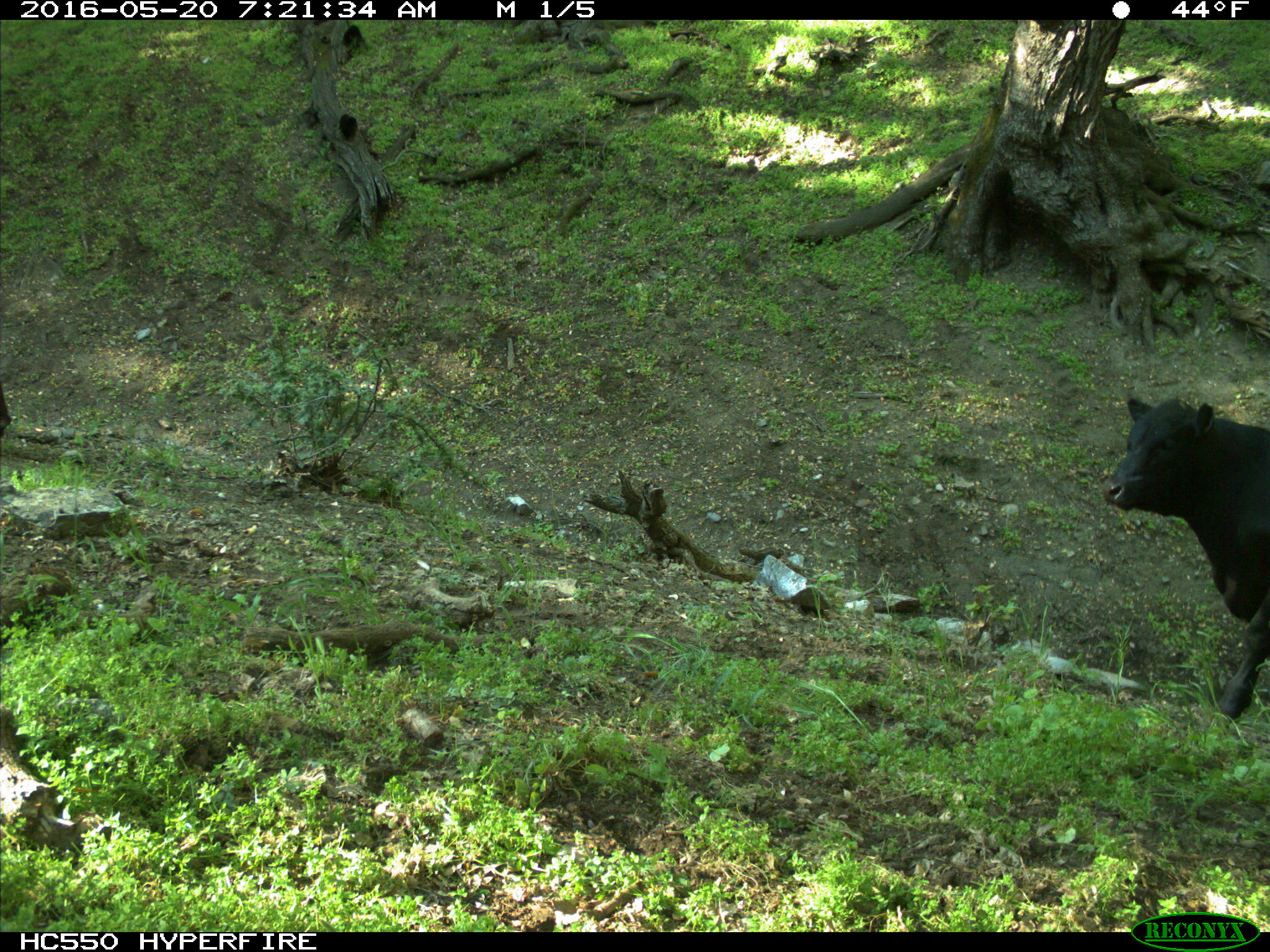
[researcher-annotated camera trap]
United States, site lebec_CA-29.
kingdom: Animalia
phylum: Chordata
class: Mammalia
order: Artiodactyla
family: Bovidae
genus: Bos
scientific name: Bos taurus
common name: domestic cow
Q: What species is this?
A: Bos taurus (domestic cow).